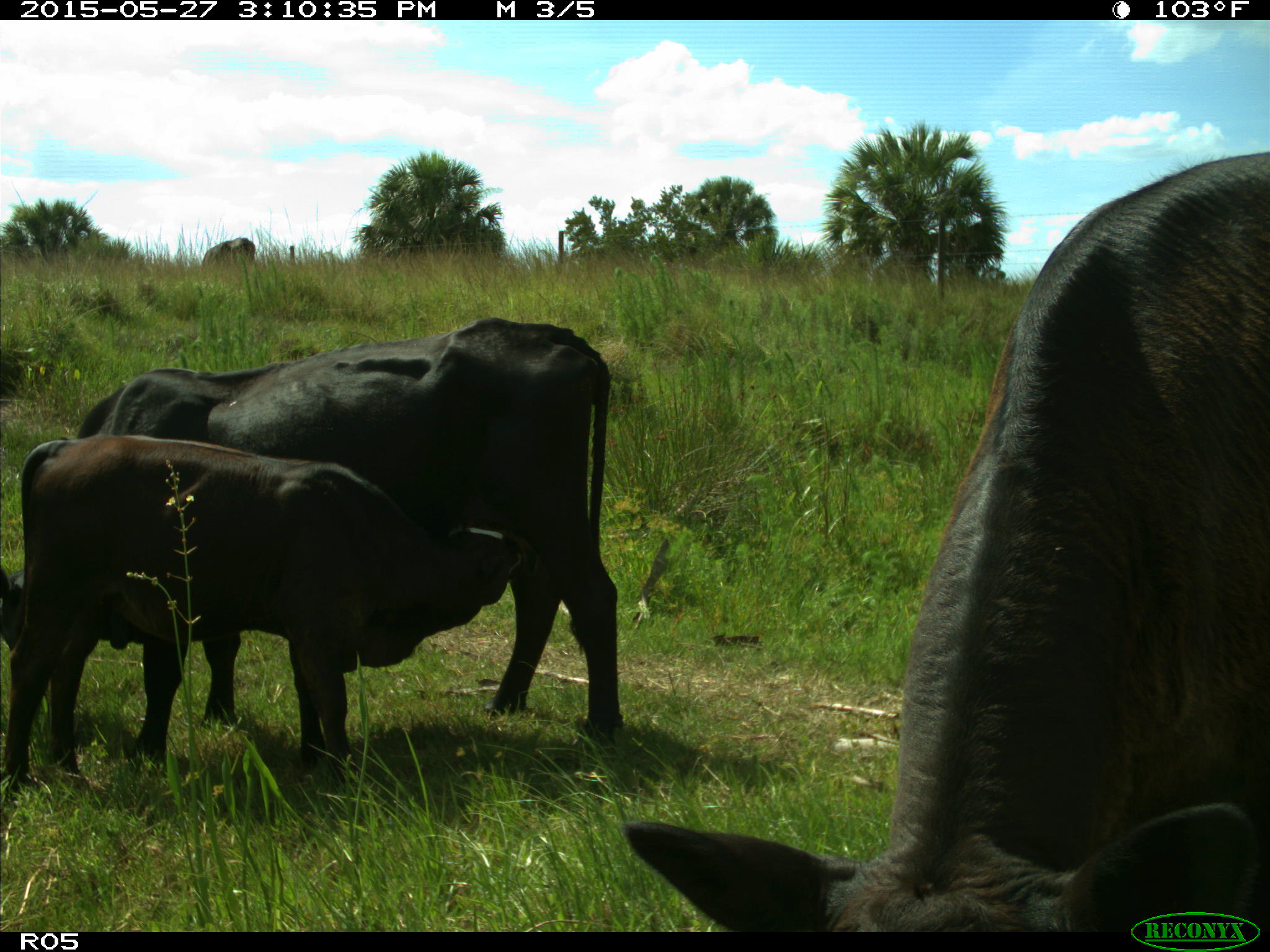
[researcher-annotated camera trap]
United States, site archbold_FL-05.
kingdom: Animalia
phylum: Chordata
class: Mammalia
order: Artiodactyla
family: Bovidae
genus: Bos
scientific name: Bos taurus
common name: domestic cow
Bos taurus (domestic cow).